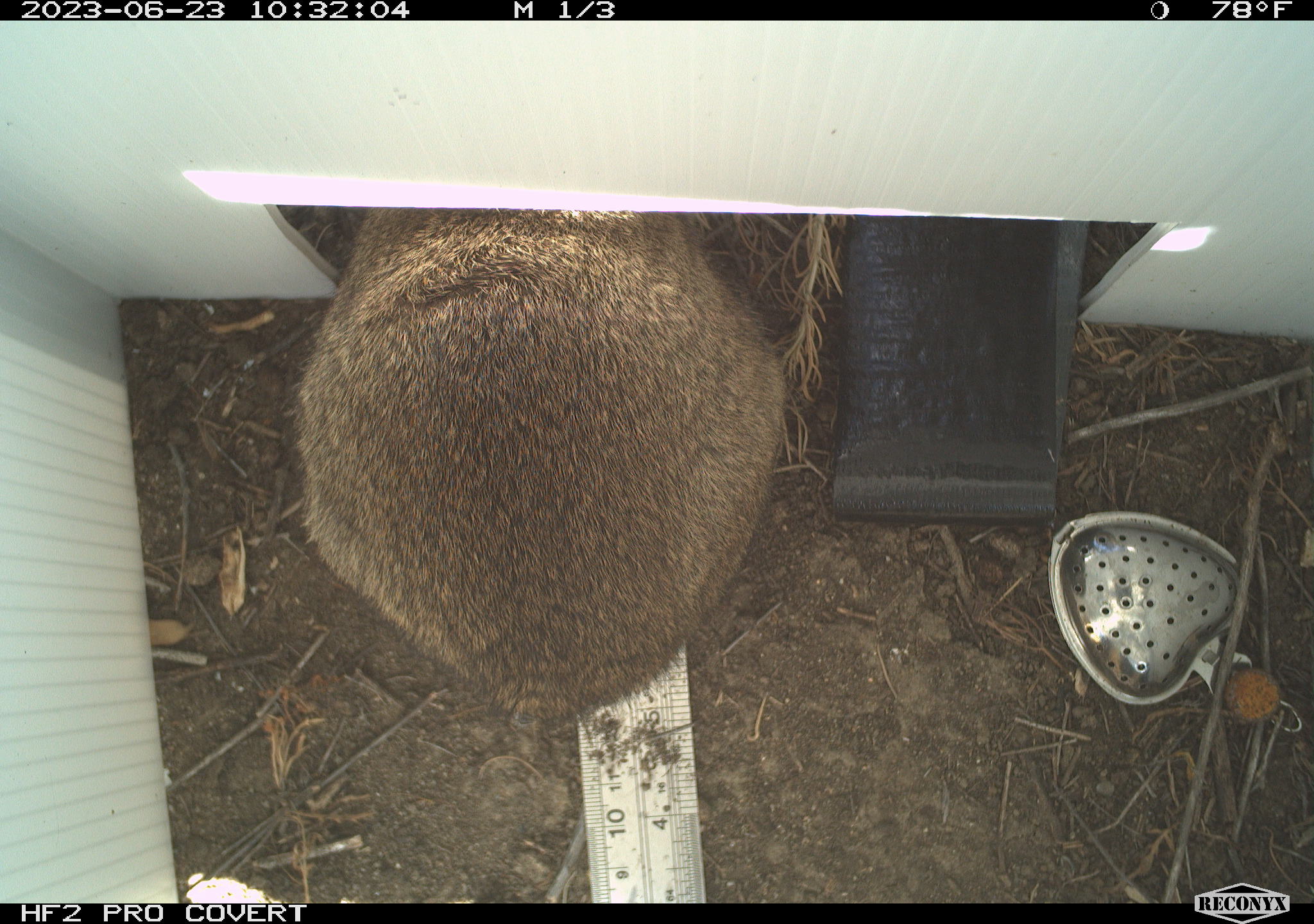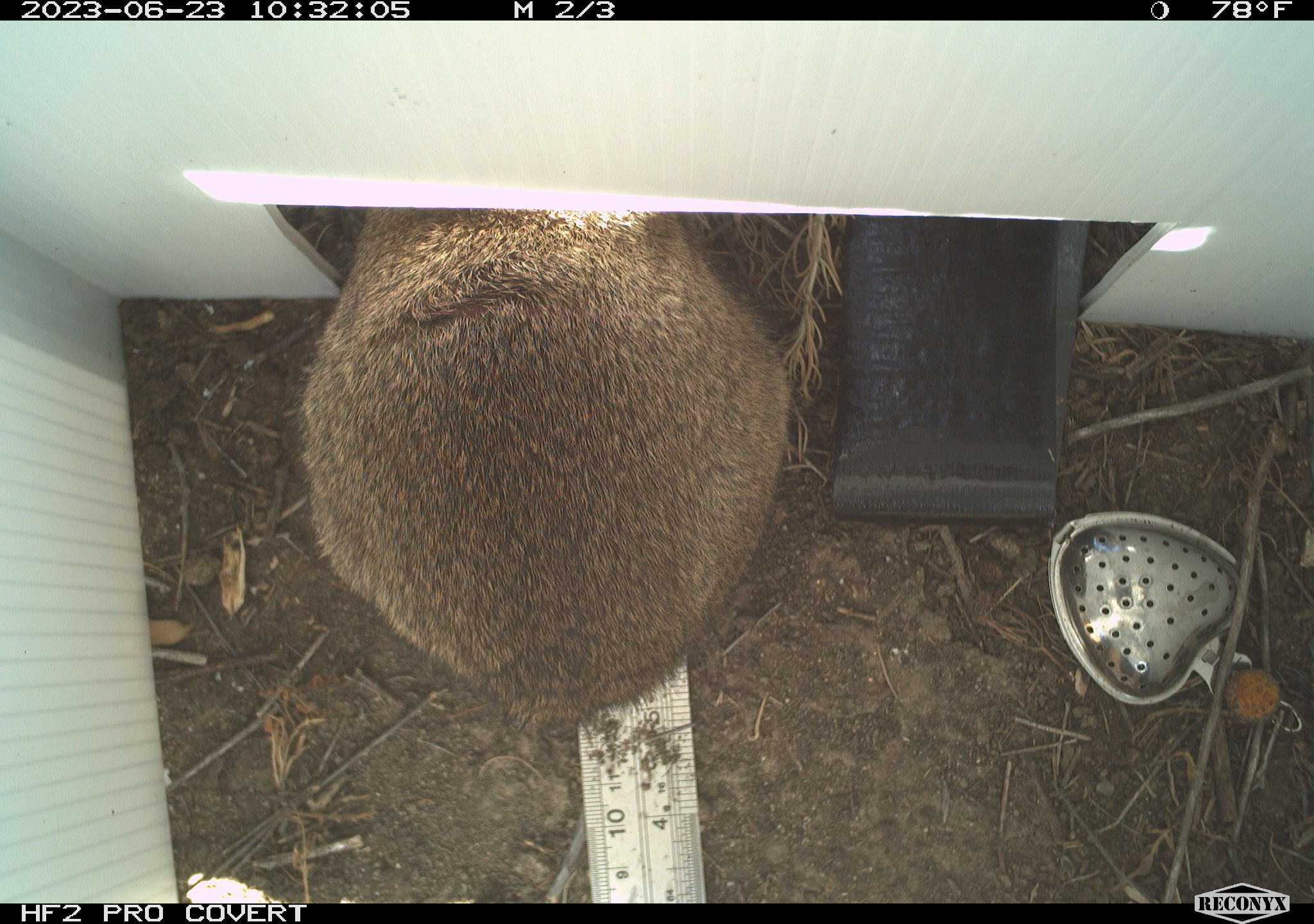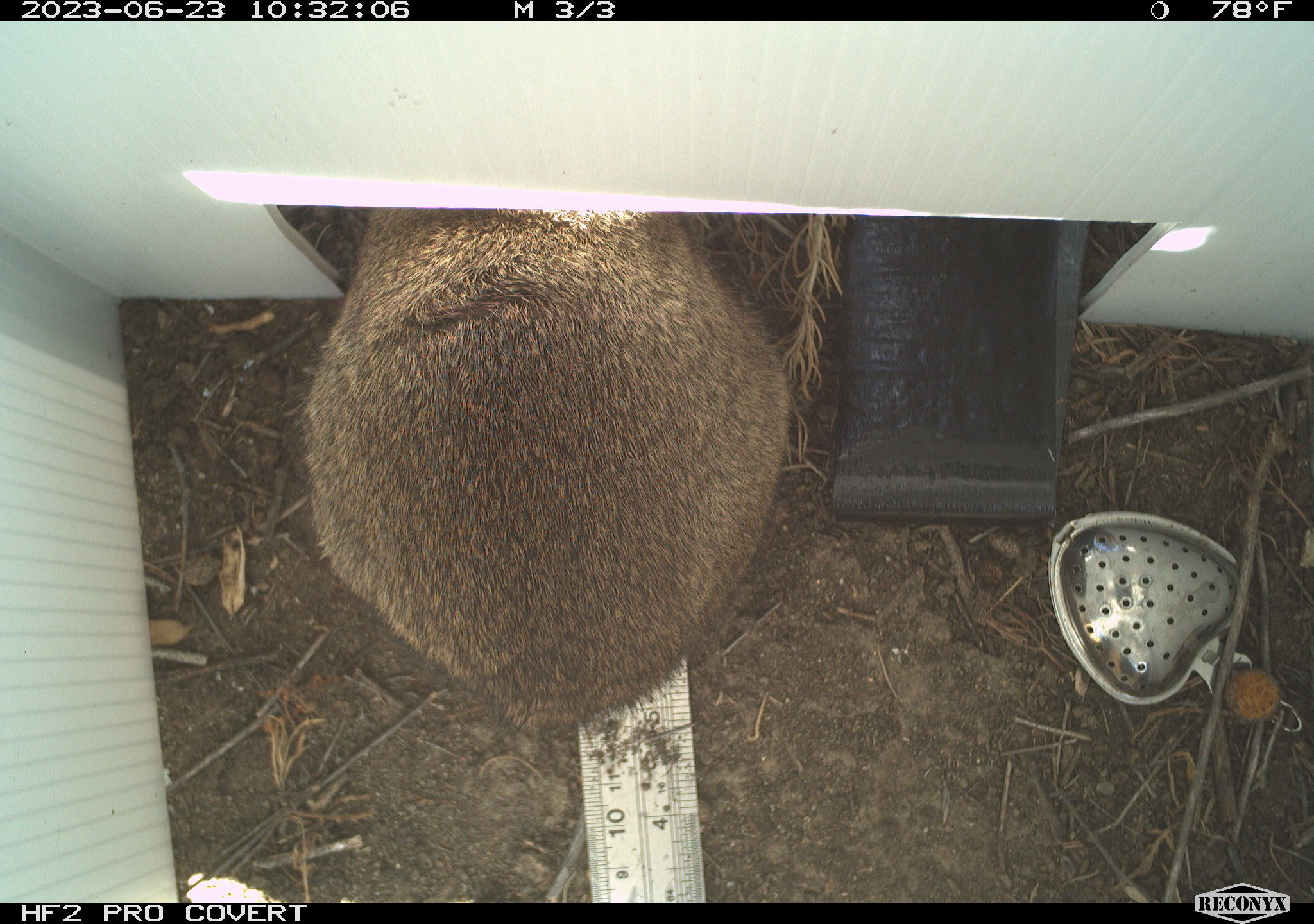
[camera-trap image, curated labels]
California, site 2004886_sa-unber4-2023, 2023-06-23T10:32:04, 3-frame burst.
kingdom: Animalia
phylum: Chordata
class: Mammalia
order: Lagomorpha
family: Leporidae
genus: Sylvilagus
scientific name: Sylvilagus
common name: cottontail rabbits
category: sylvilagus species